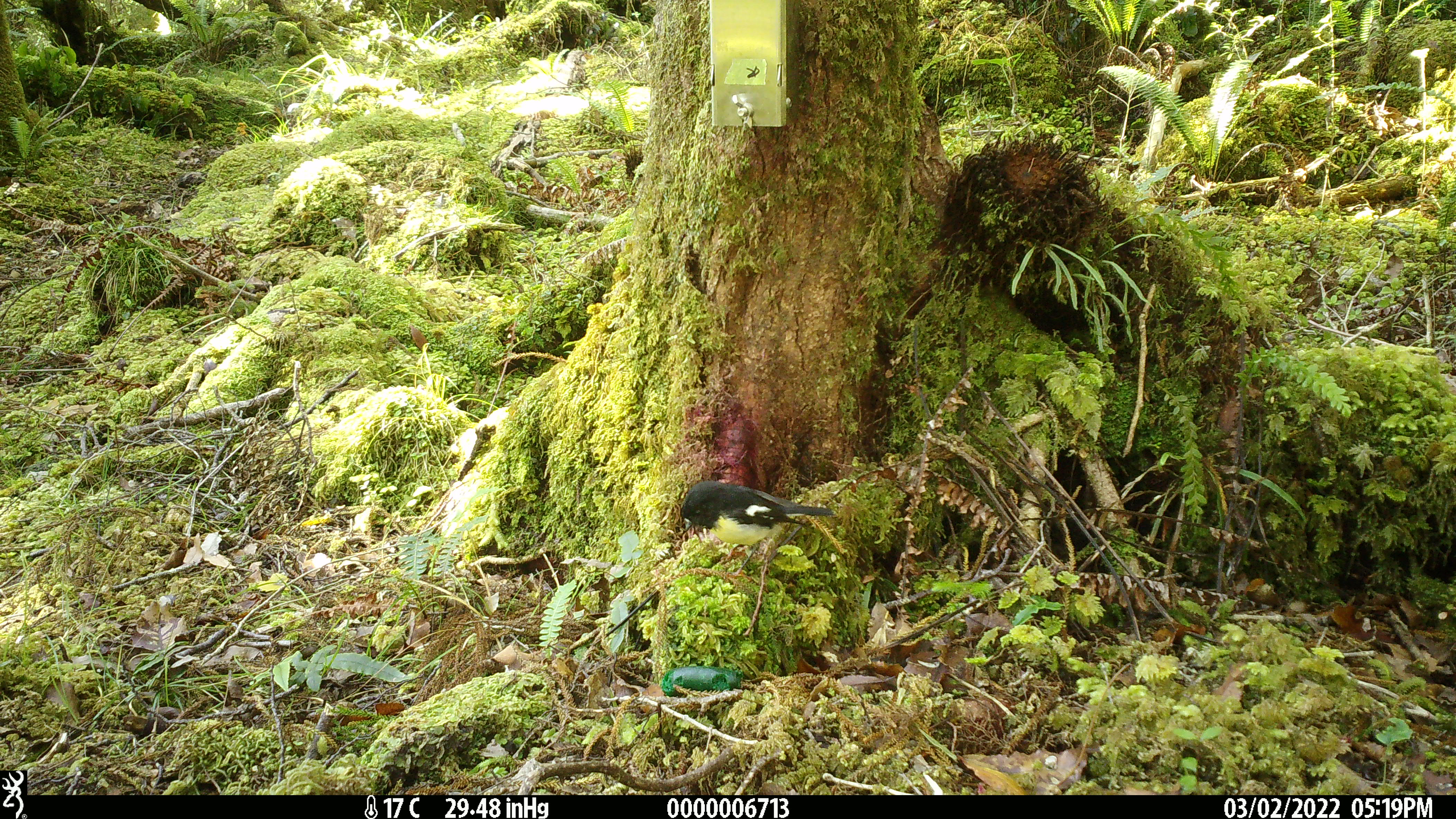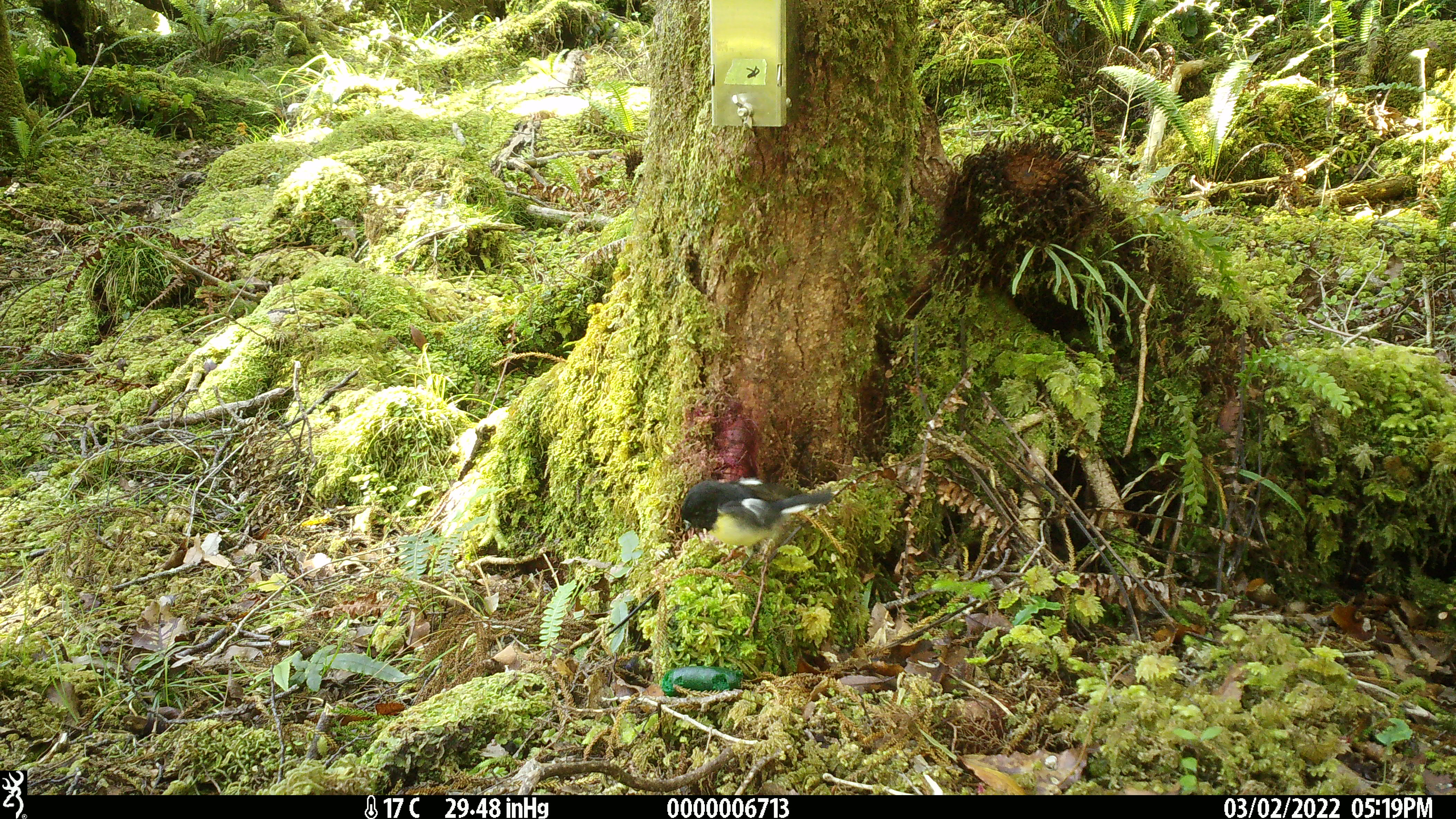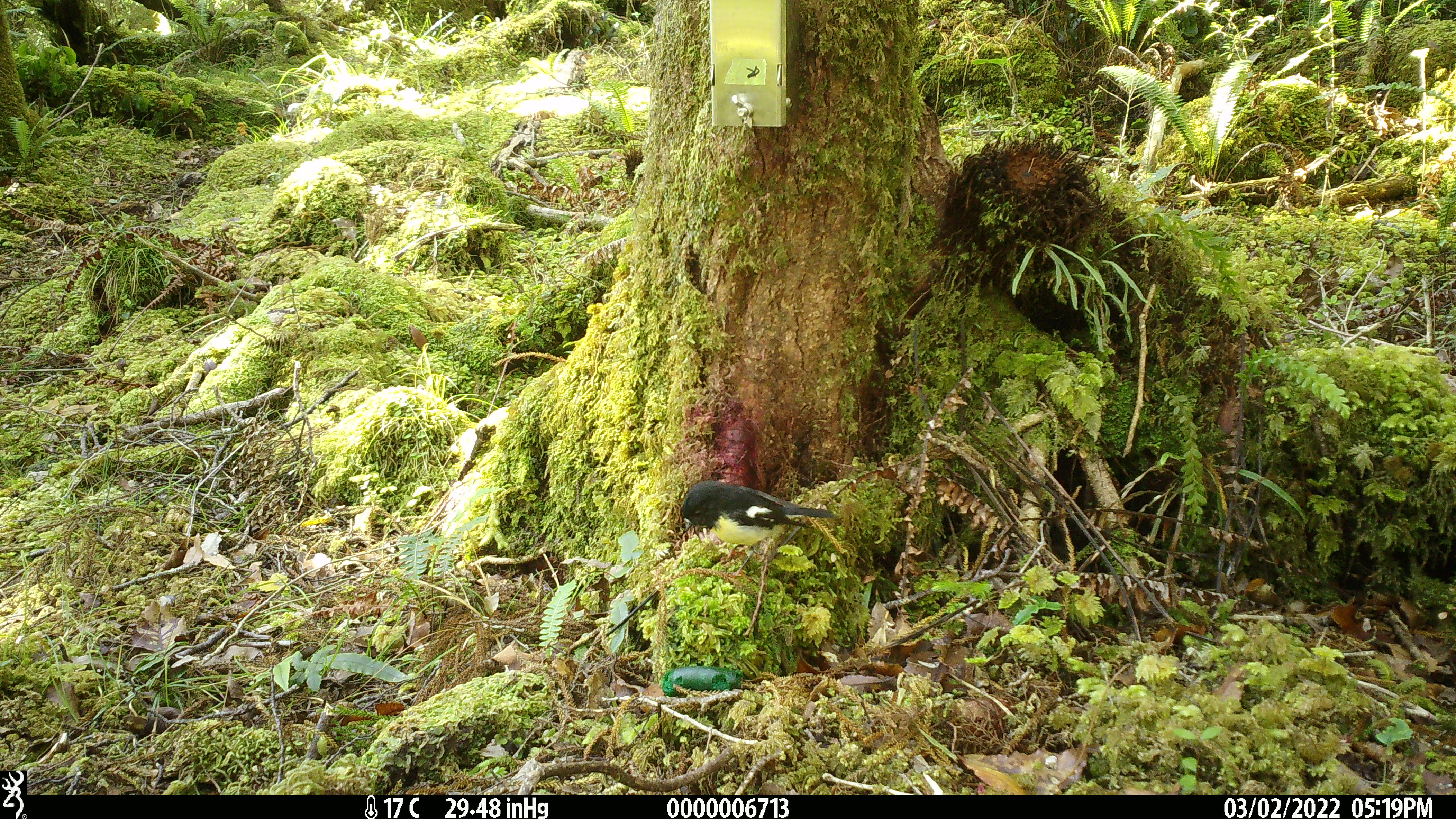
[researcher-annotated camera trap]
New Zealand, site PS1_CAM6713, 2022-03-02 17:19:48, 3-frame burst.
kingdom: Animalia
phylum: Chordata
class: Aves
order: Passeriformes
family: Petroicidae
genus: Petroica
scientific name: Petroica macrocephala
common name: tomtit